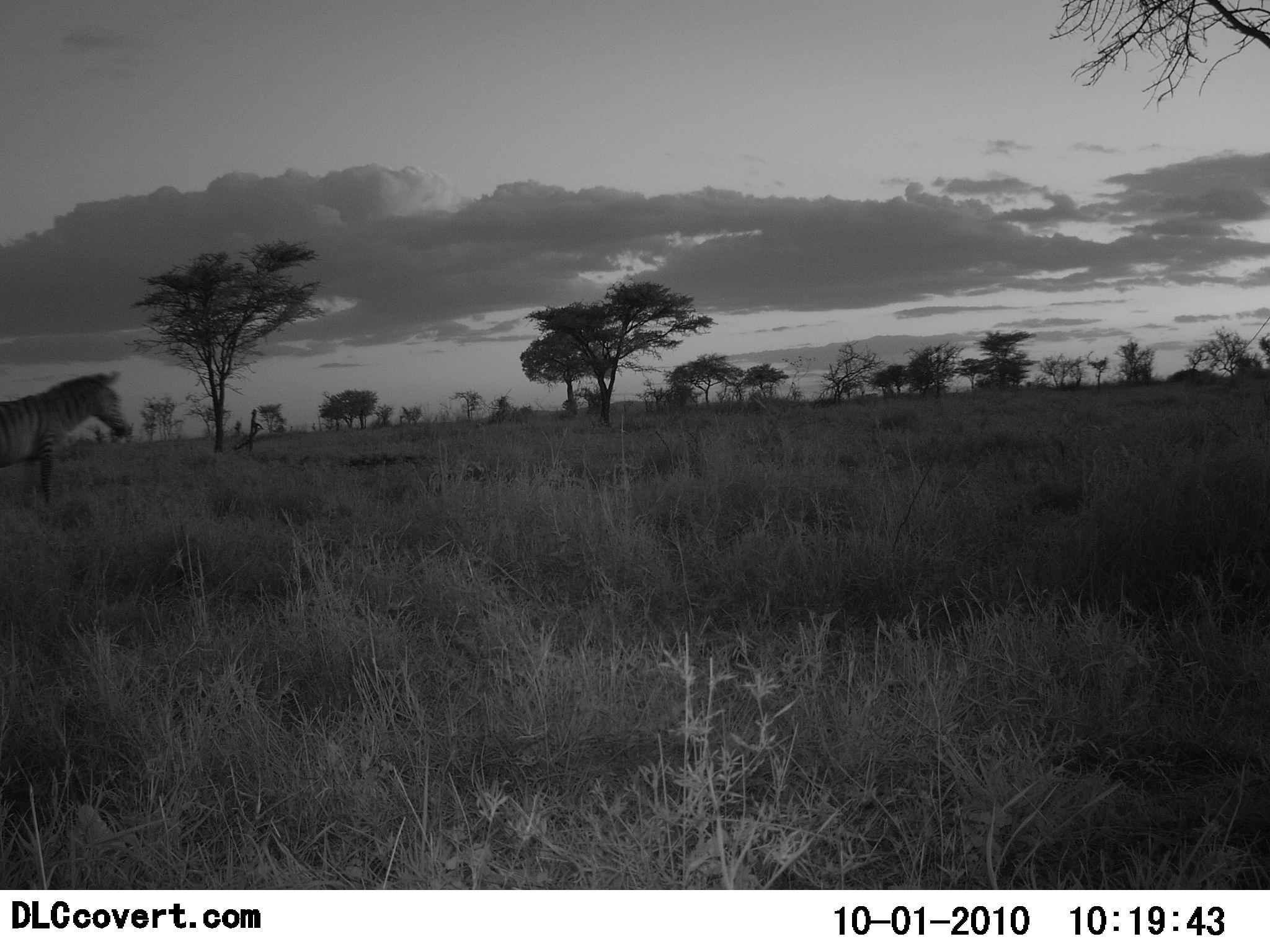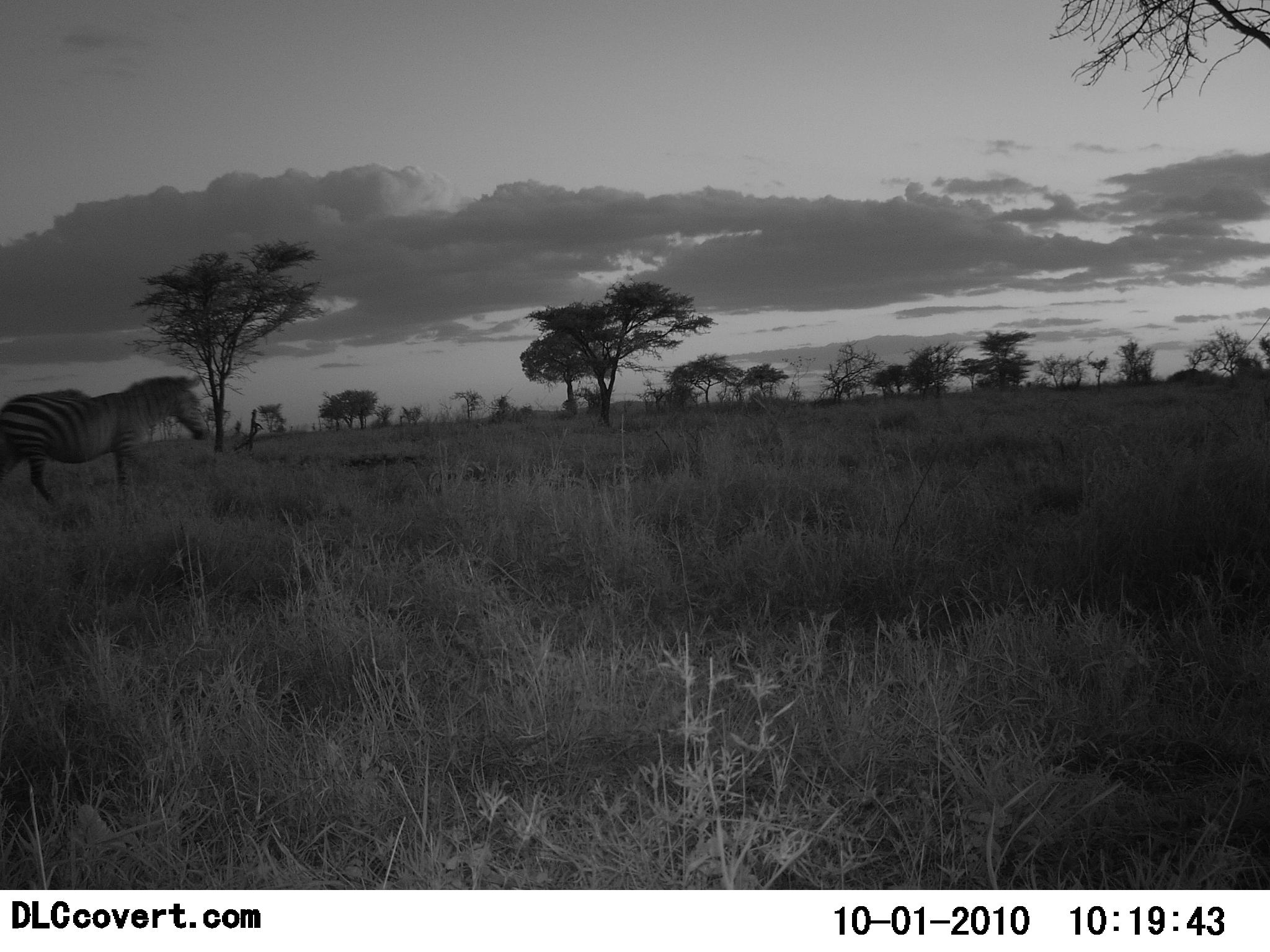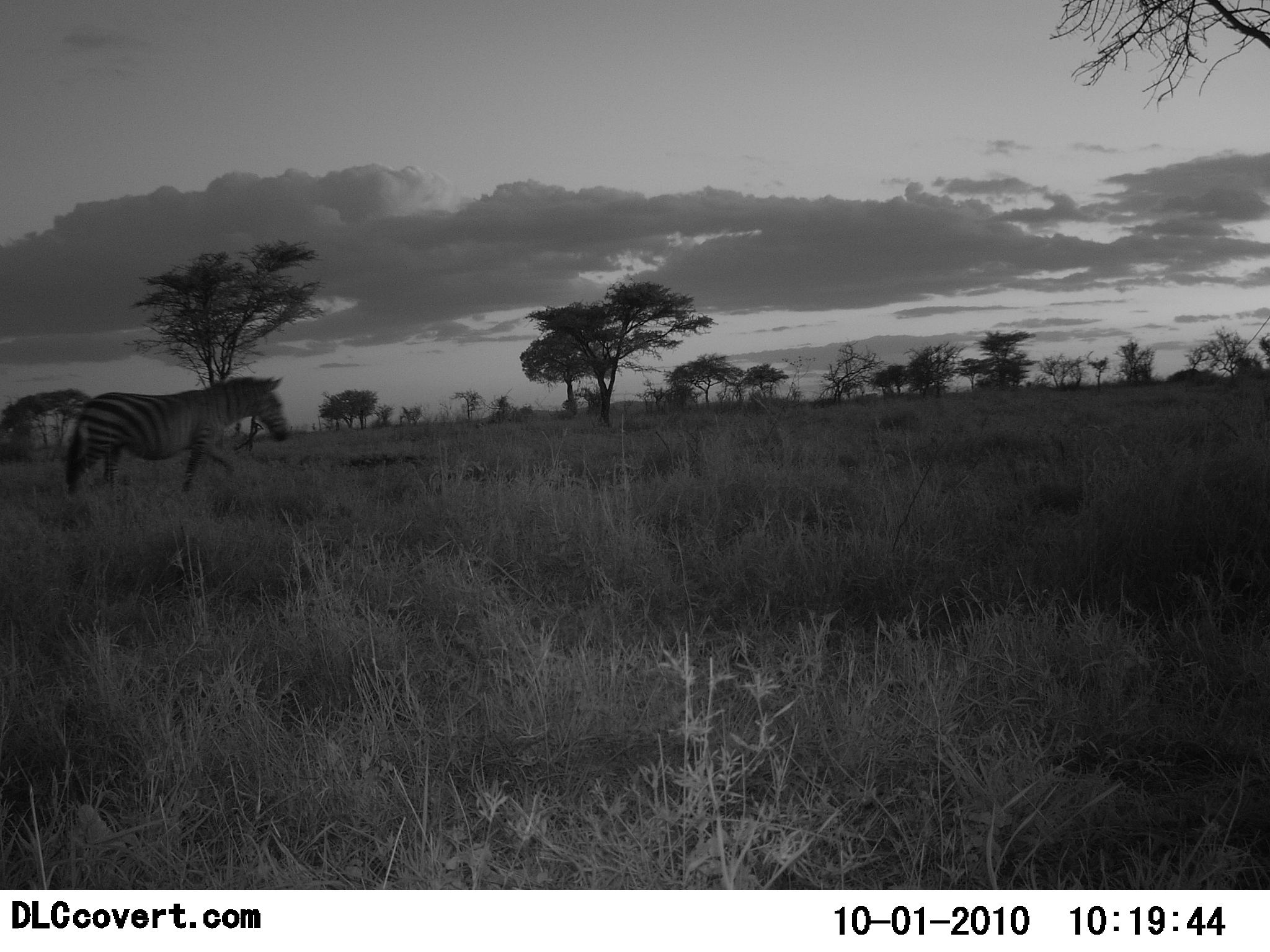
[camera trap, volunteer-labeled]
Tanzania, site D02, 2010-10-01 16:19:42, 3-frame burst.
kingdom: Animalia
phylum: Chordata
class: Mammalia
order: Perissodactyla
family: Equidae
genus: Equus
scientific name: Equus quagga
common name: plains zebra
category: zebra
Zebra (plains zebra) (Equus quagga), count 1. Behavior (volunteer vote fractions): standing 8%, resting 0%, moving 100%, interacting 0%. Young present (vote fraction): 0%. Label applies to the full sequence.